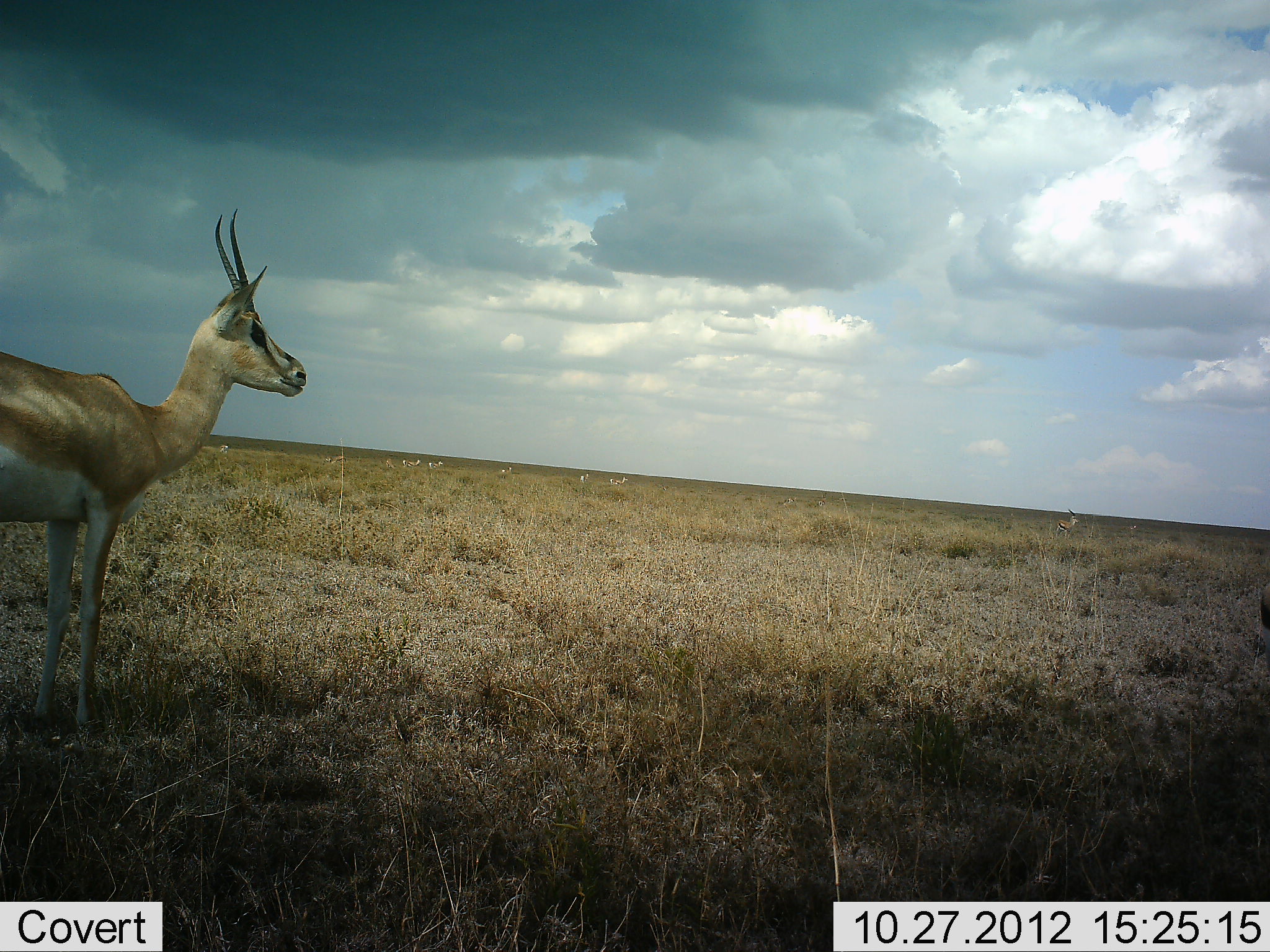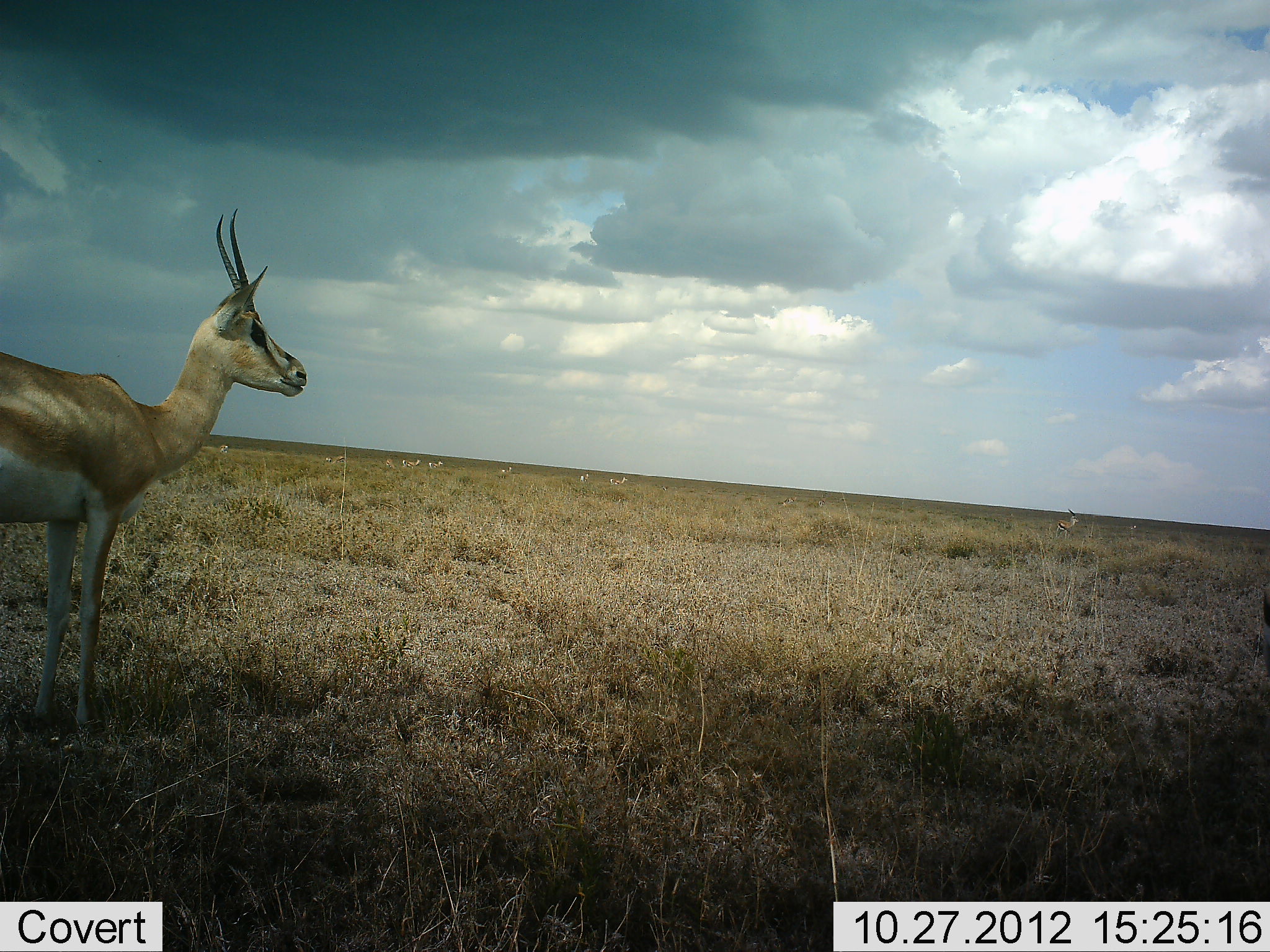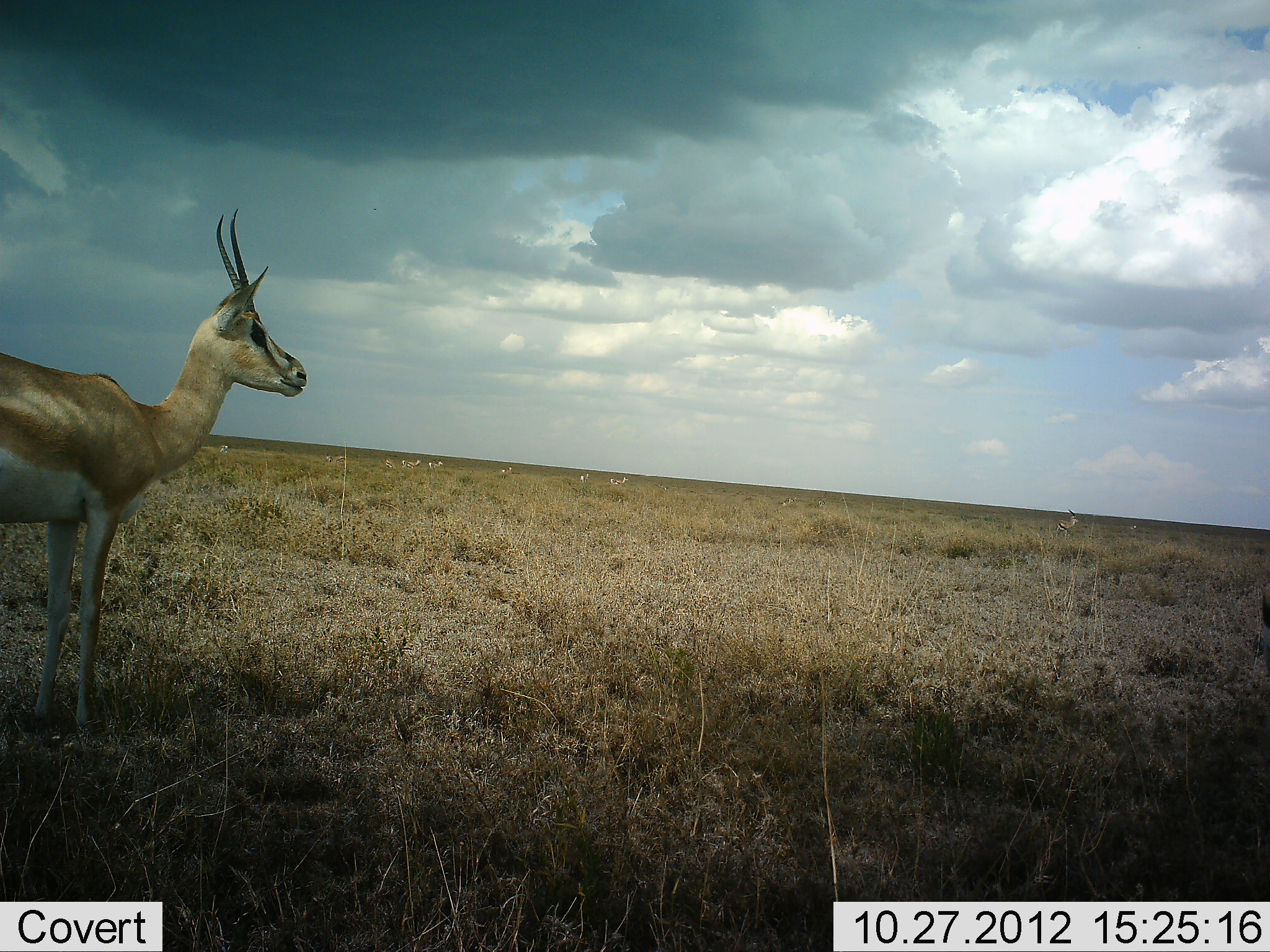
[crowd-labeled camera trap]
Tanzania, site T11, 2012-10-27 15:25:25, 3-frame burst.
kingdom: Animalia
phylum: Chordata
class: Mammalia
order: Artiodactyla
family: Bovidae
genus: Nanger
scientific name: Nanger granti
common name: grant's gazelle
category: gazellegrants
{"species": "gazellegrants (grant's gazelle) (Nanger granti)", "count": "1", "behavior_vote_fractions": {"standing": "100%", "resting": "0%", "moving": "0%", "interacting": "0%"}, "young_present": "0%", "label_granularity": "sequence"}